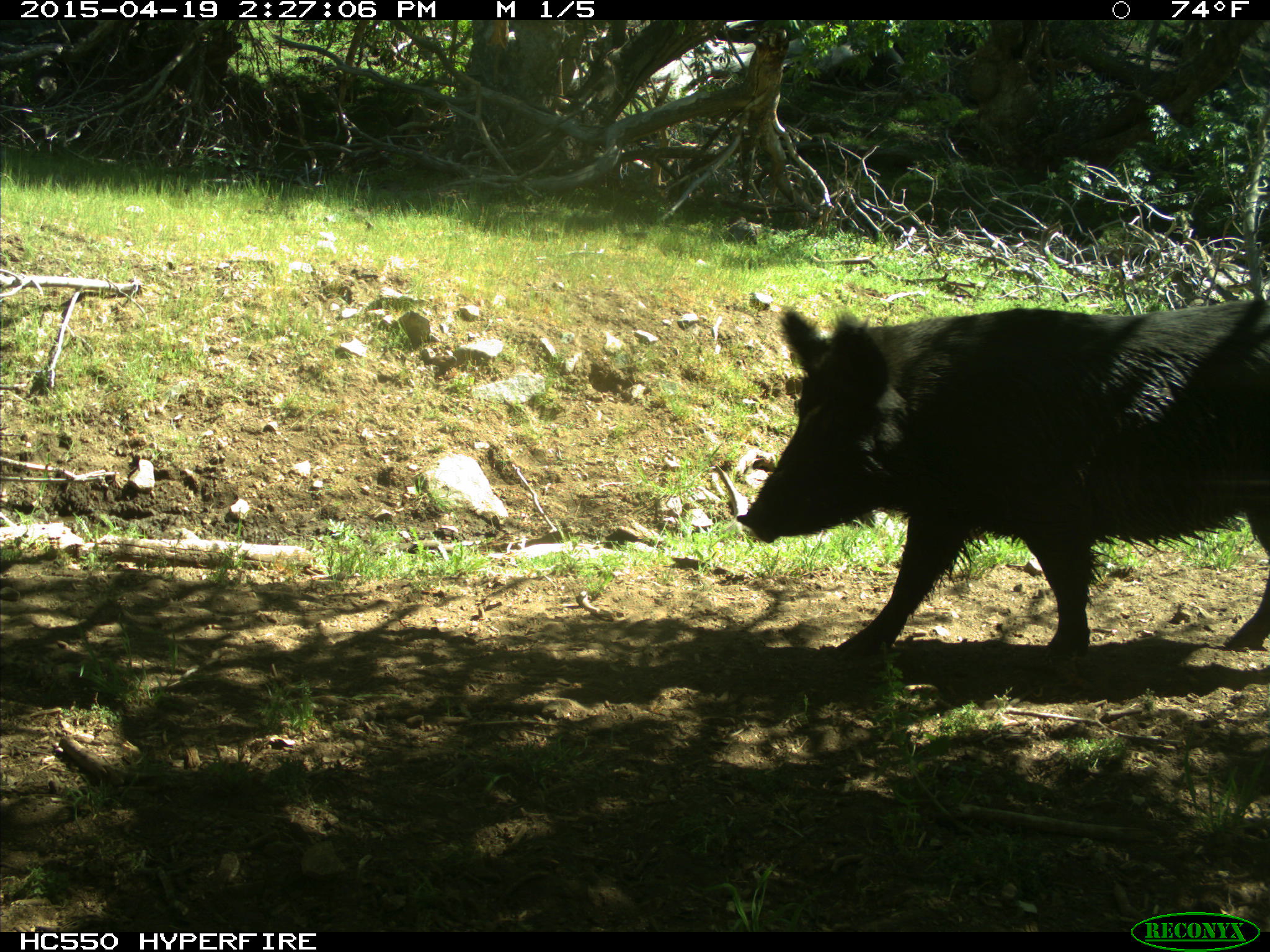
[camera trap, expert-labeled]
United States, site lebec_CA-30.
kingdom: Animalia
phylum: Chordata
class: Mammalia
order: Artiodactyla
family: Suidae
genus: Sus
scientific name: Sus scrofa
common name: wild boar